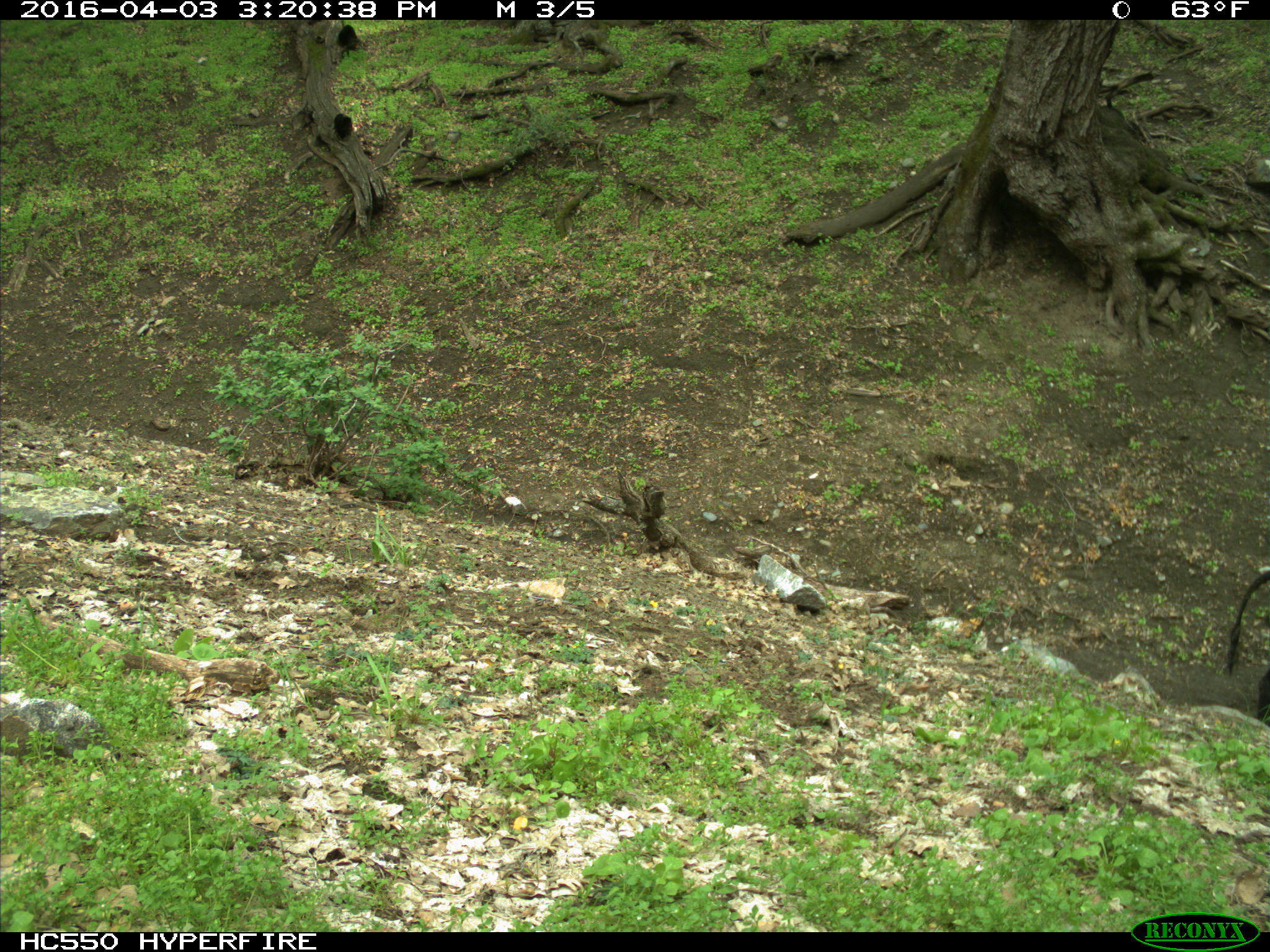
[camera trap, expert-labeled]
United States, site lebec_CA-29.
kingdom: Animalia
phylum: Chordata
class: Mammalia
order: Artiodactyla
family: Bovidae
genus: Bos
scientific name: Bos taurus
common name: domestic cow